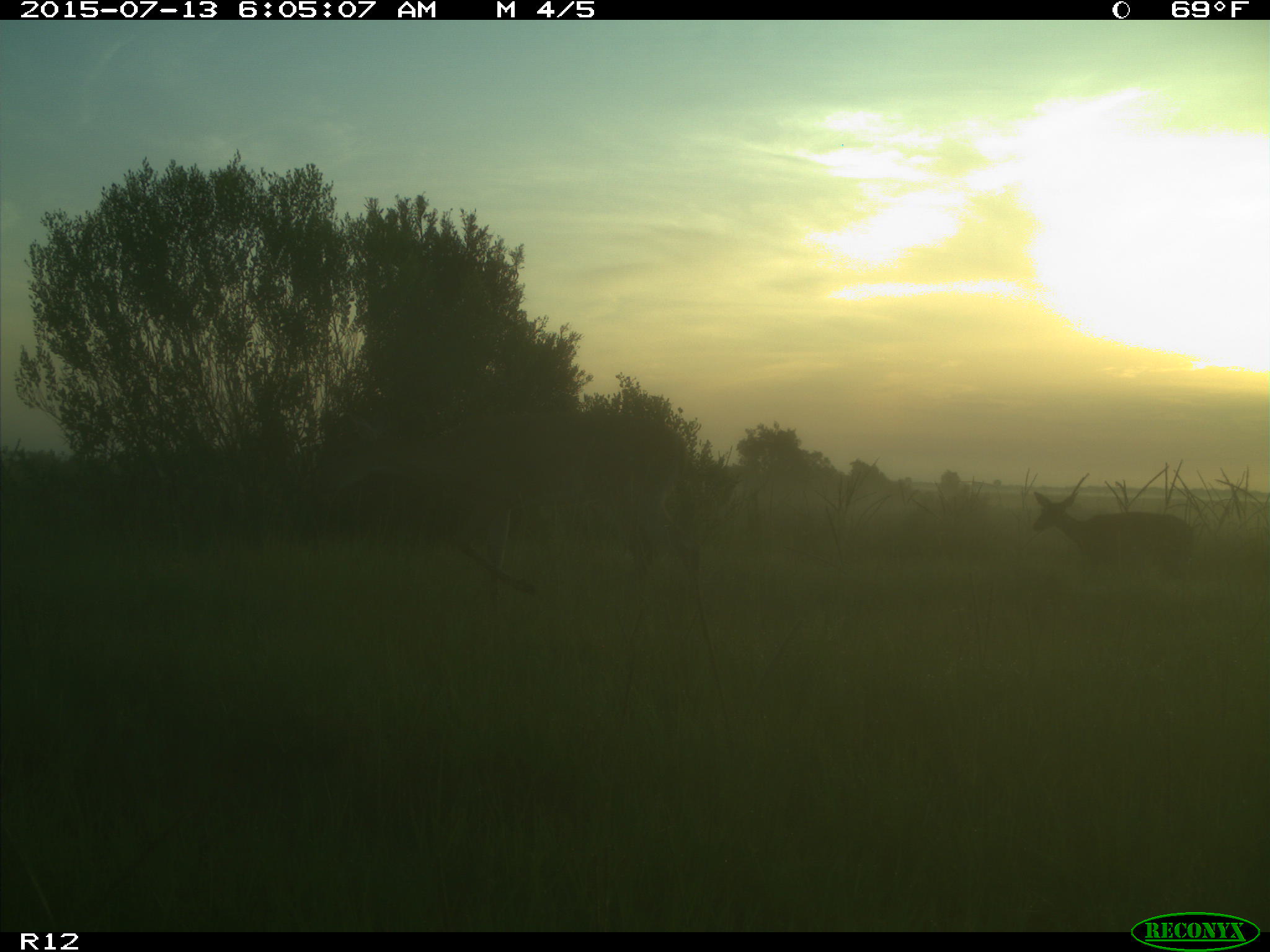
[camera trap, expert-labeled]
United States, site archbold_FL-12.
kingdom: Animalia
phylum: Chordata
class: Mammalia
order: Artiodactyla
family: Cervidae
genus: Odocoileus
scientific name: Odocoileus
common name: deer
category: unidentified deer